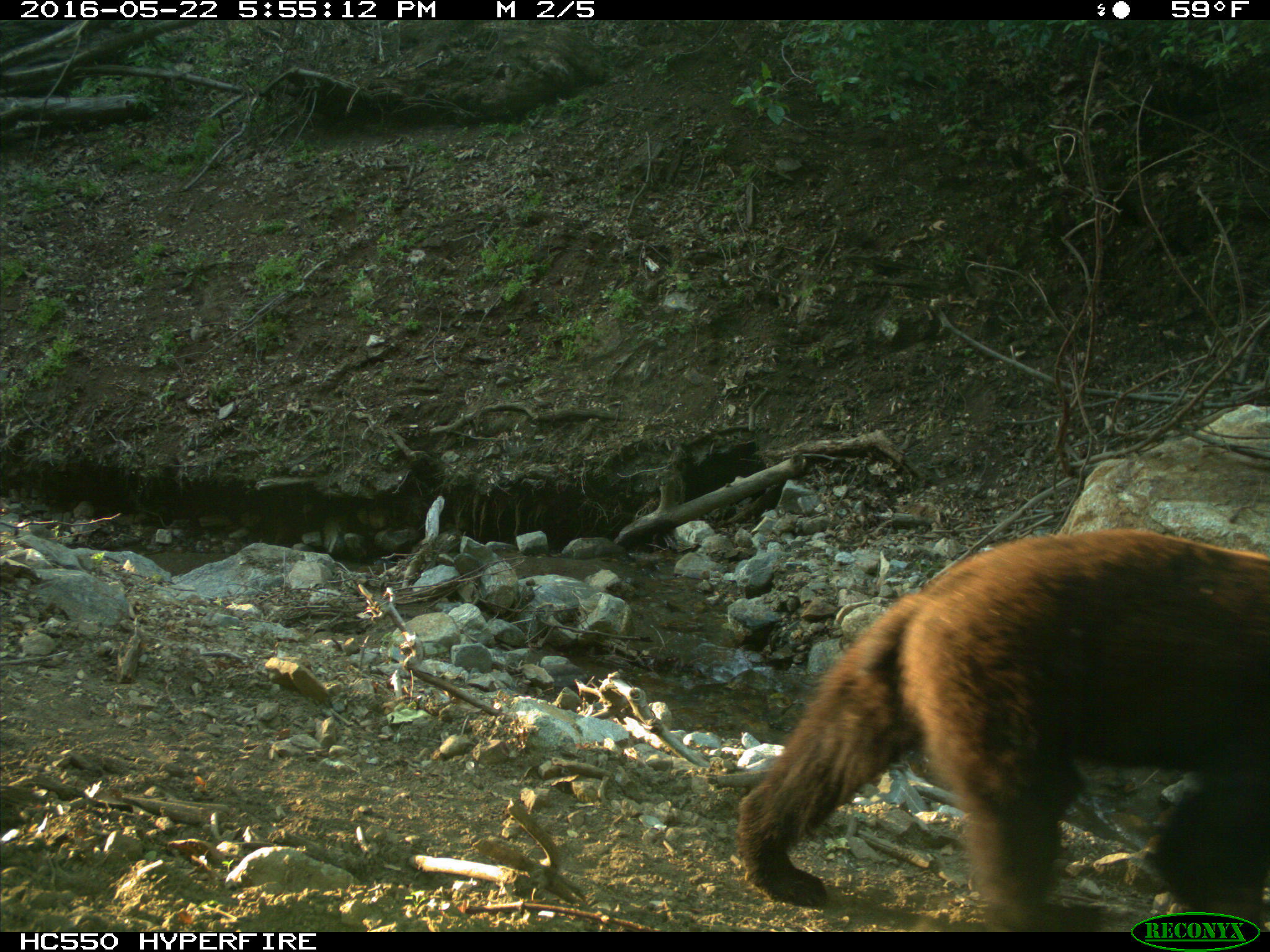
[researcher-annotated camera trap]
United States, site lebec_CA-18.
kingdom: Animalia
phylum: Chordata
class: Mammalia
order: Carnivora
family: Ursidae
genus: Ursus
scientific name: Ursus americanus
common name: american black bear